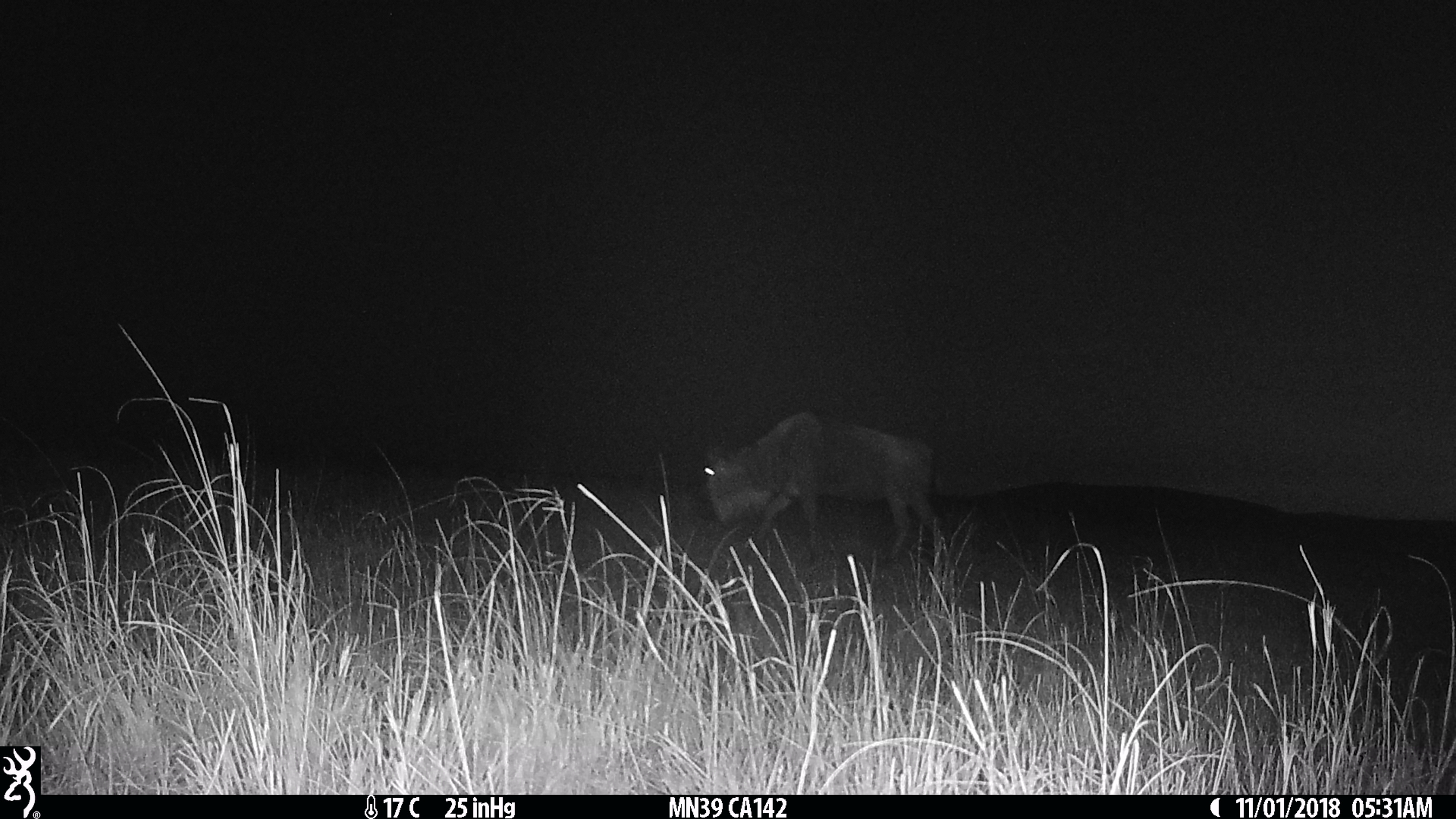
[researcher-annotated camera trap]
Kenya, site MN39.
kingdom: Animalia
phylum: Chordata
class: Mammalia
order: Artiodactyla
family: Bovidae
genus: Connochaetes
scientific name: Connochaetes taurinus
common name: blue wildebeest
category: wildebeest